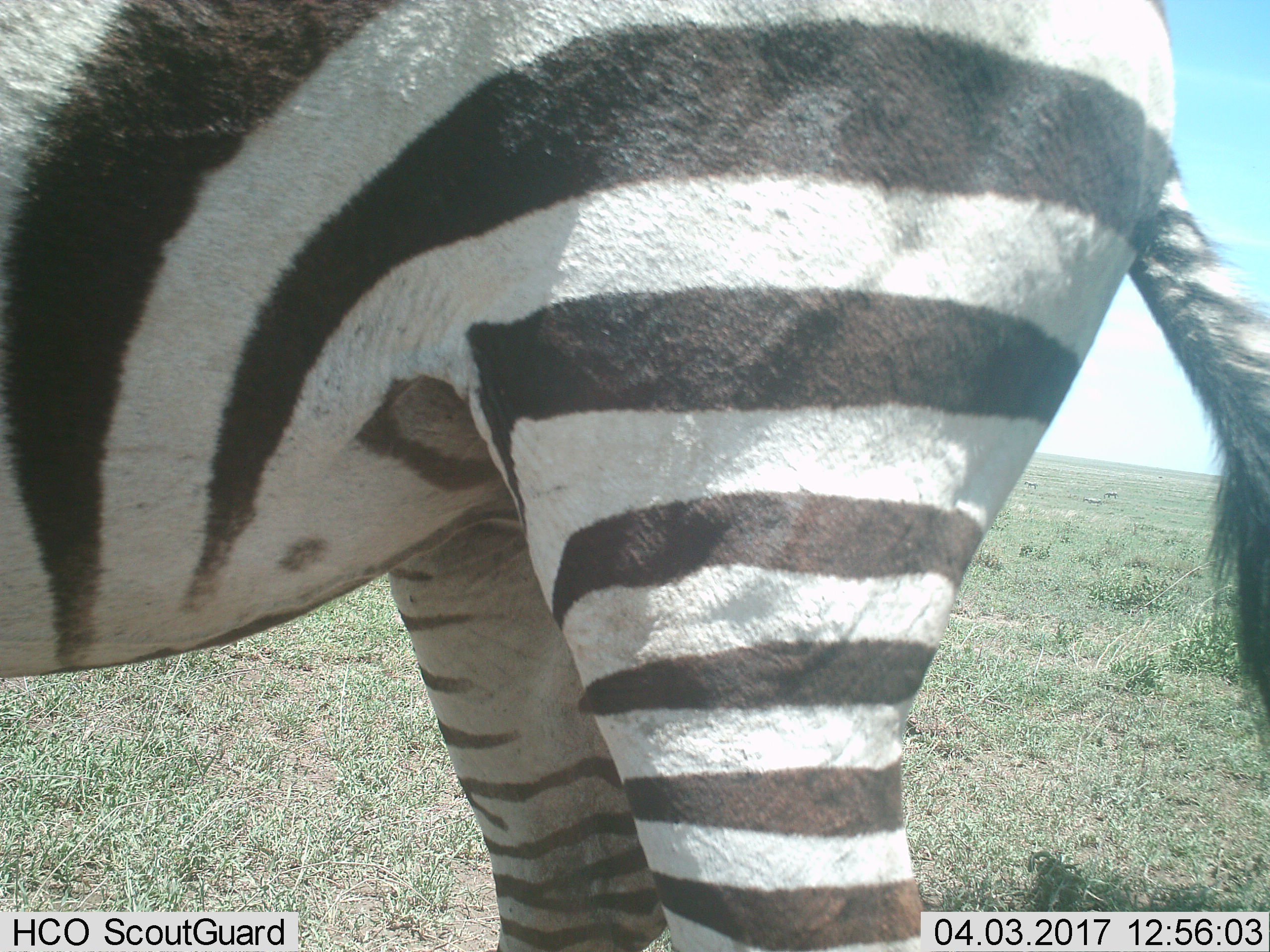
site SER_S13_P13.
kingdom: Animalia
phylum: Chordata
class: Mammalia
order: Perissodactyla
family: Equidae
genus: Equus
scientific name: Equus quagga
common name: plains zebra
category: zebraplains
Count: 1.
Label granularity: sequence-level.